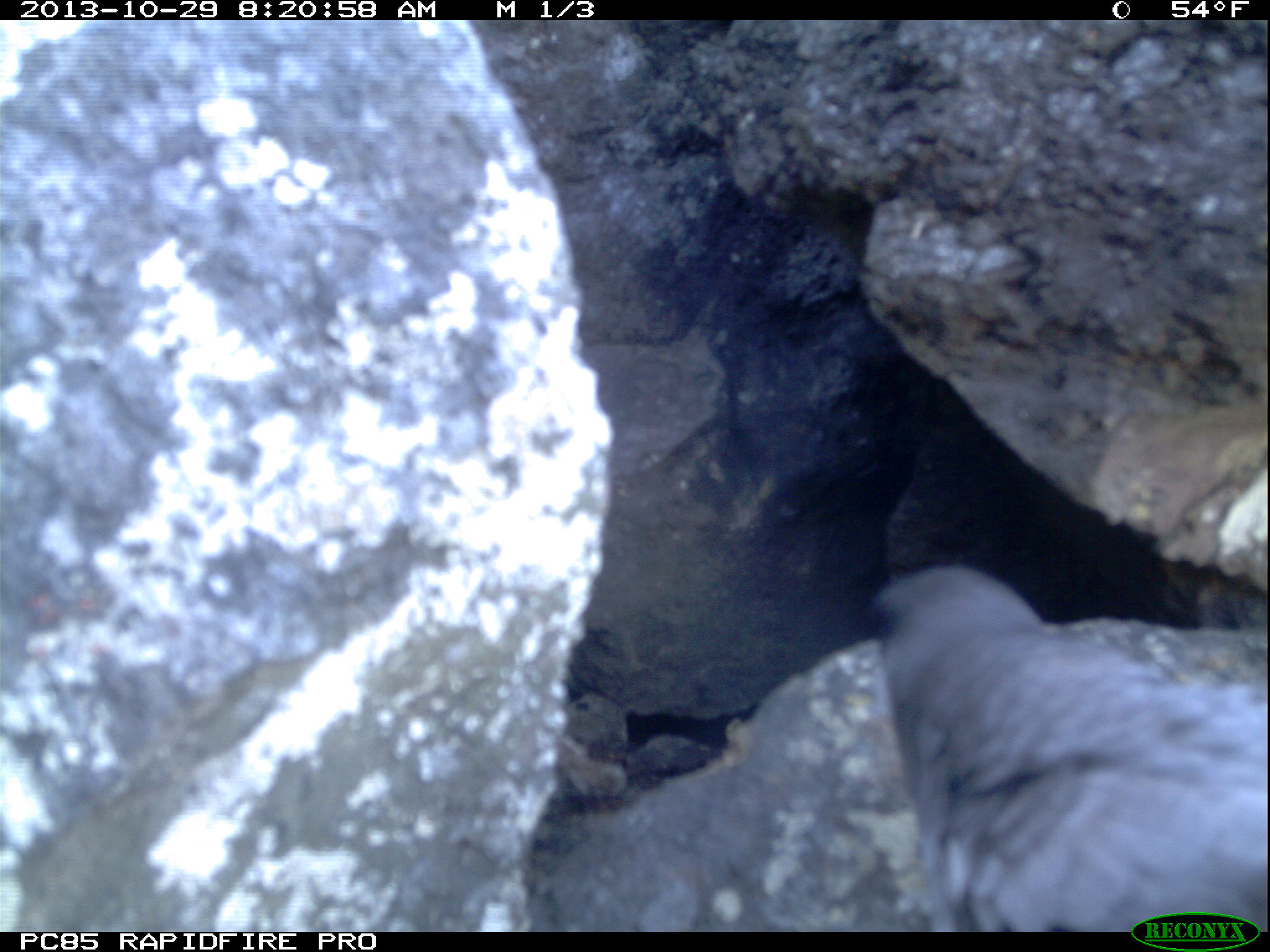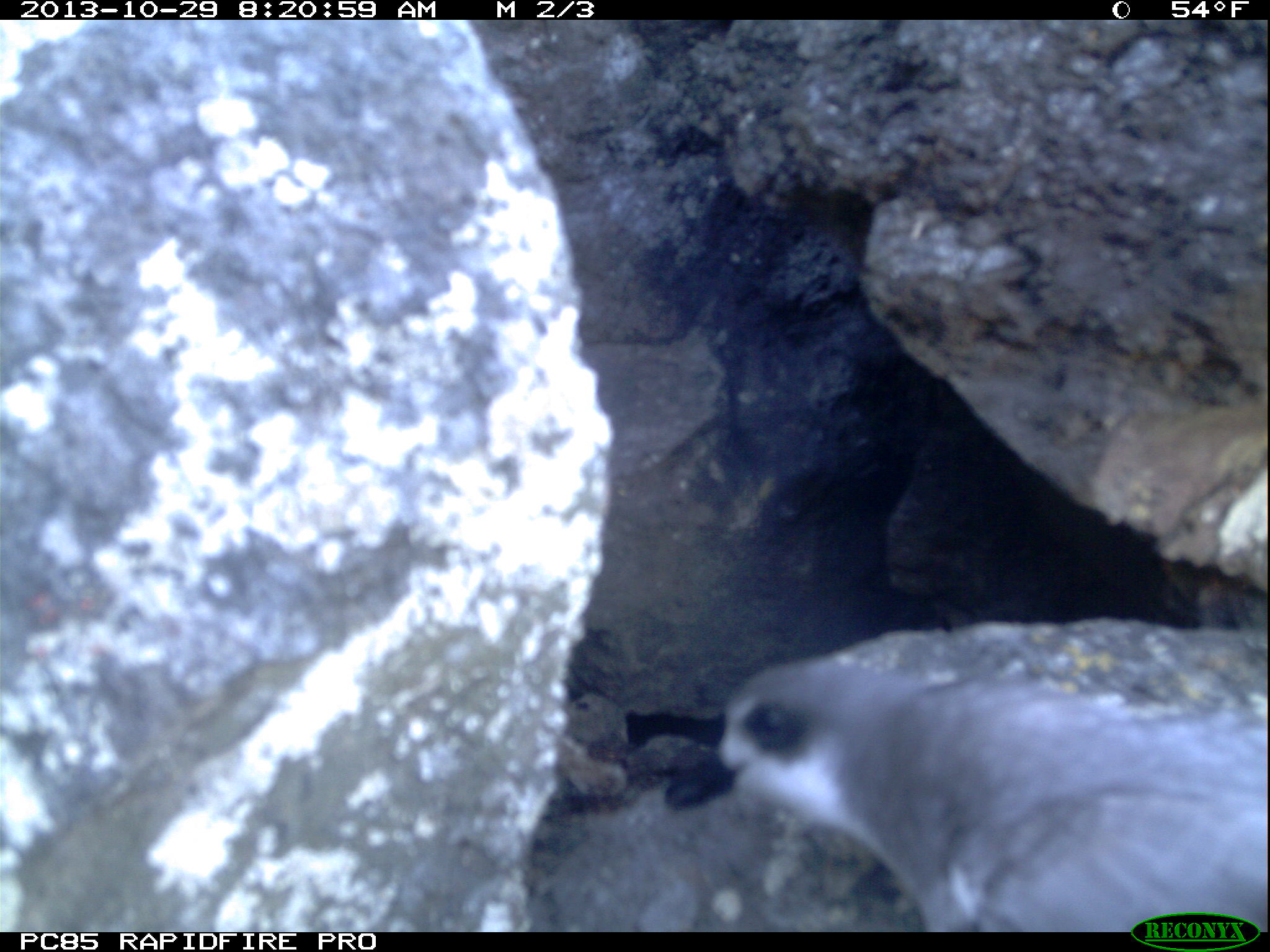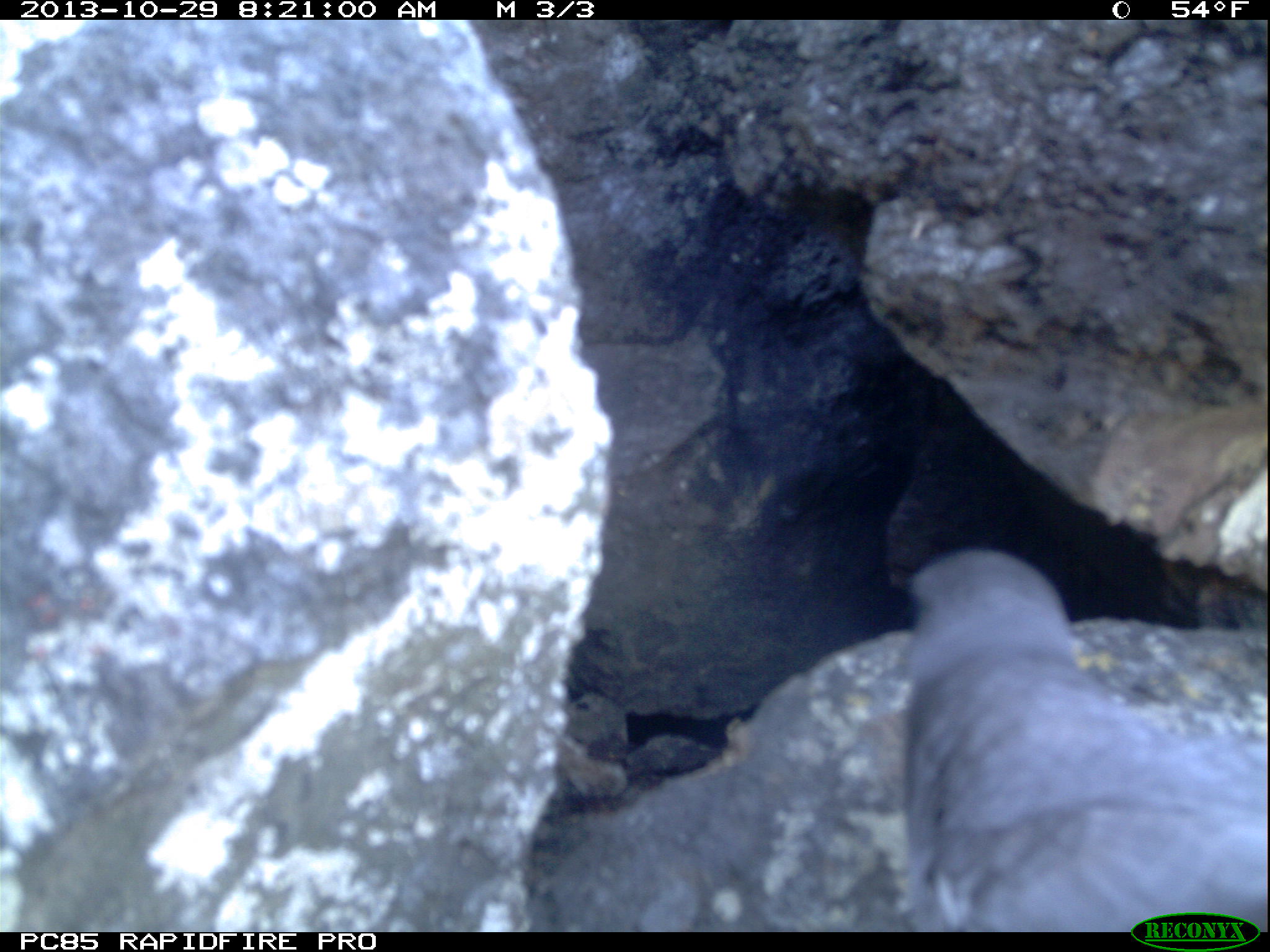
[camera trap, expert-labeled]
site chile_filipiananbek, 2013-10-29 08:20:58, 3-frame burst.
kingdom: Animalia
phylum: Chordata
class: Aves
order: Procellariiformes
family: Procellariidae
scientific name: Procellariidae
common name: petrel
Petrel (Procellariidae).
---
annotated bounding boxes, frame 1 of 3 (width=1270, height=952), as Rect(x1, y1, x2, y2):
petrel: Rect(879, 550, 1270, 912)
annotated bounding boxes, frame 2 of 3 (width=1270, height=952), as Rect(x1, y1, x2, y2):
petrel: Rect(693, 593, 1270, 927)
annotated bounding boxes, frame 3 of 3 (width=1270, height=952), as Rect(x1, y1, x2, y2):
petrel: Rect(883, 527, 1270, 915)